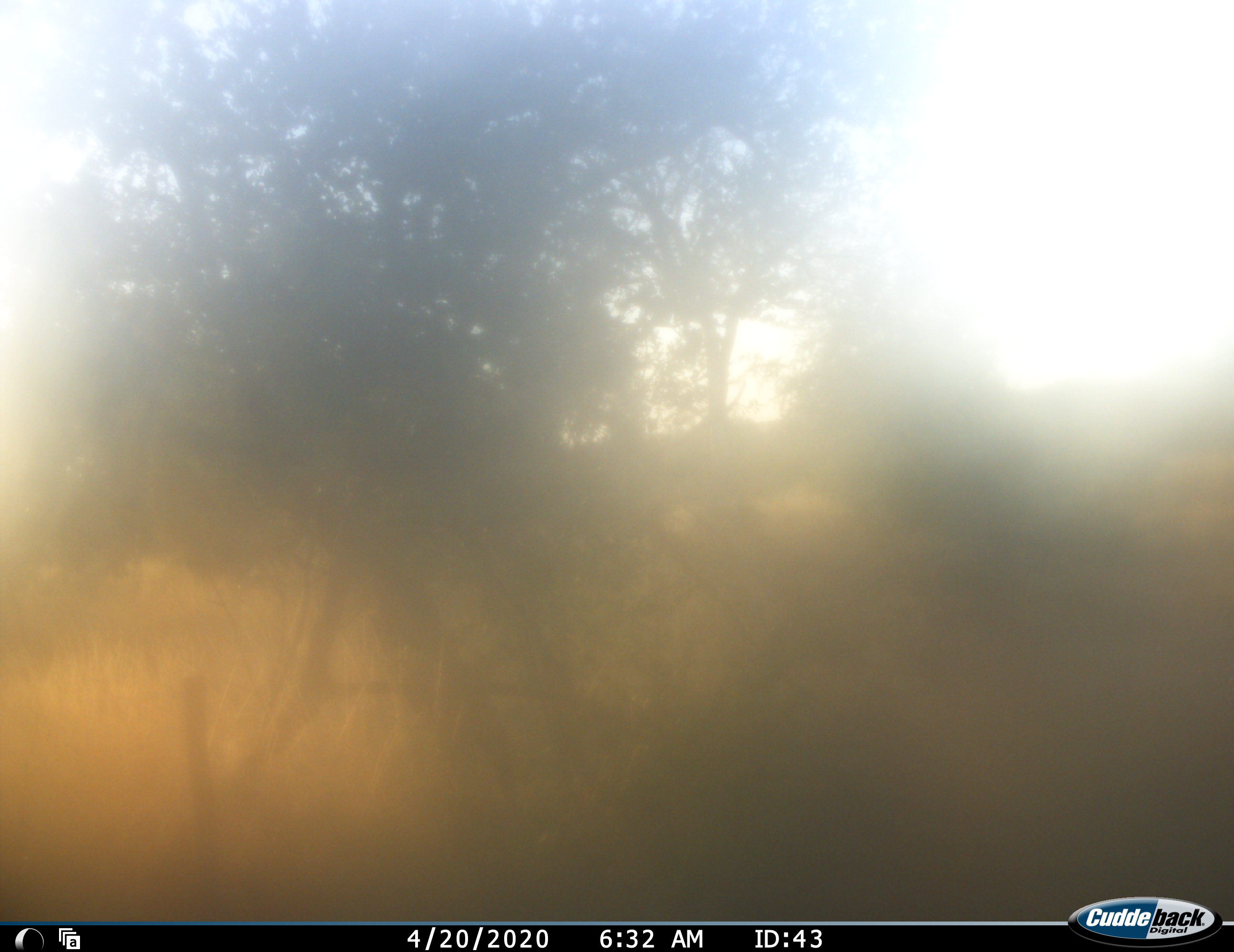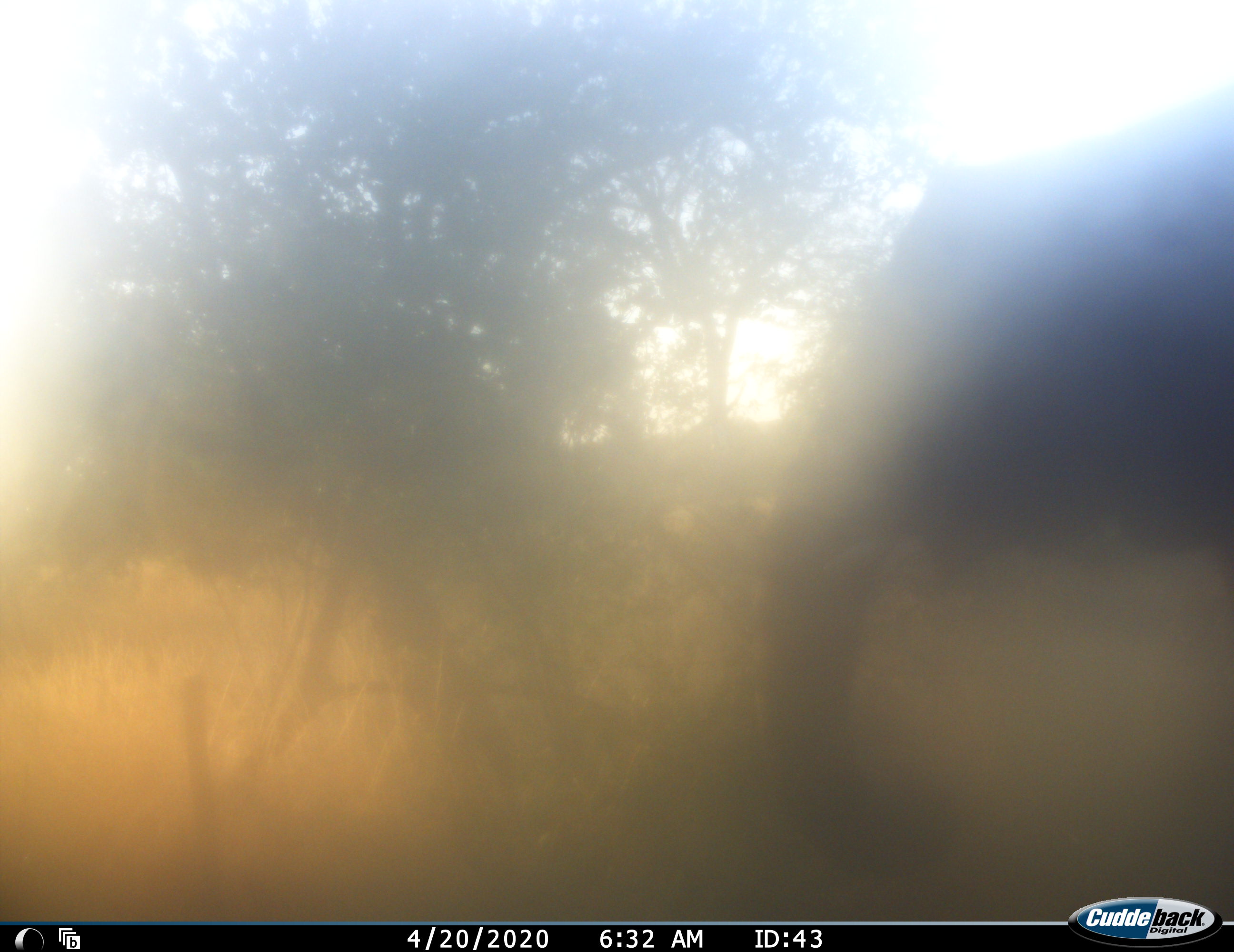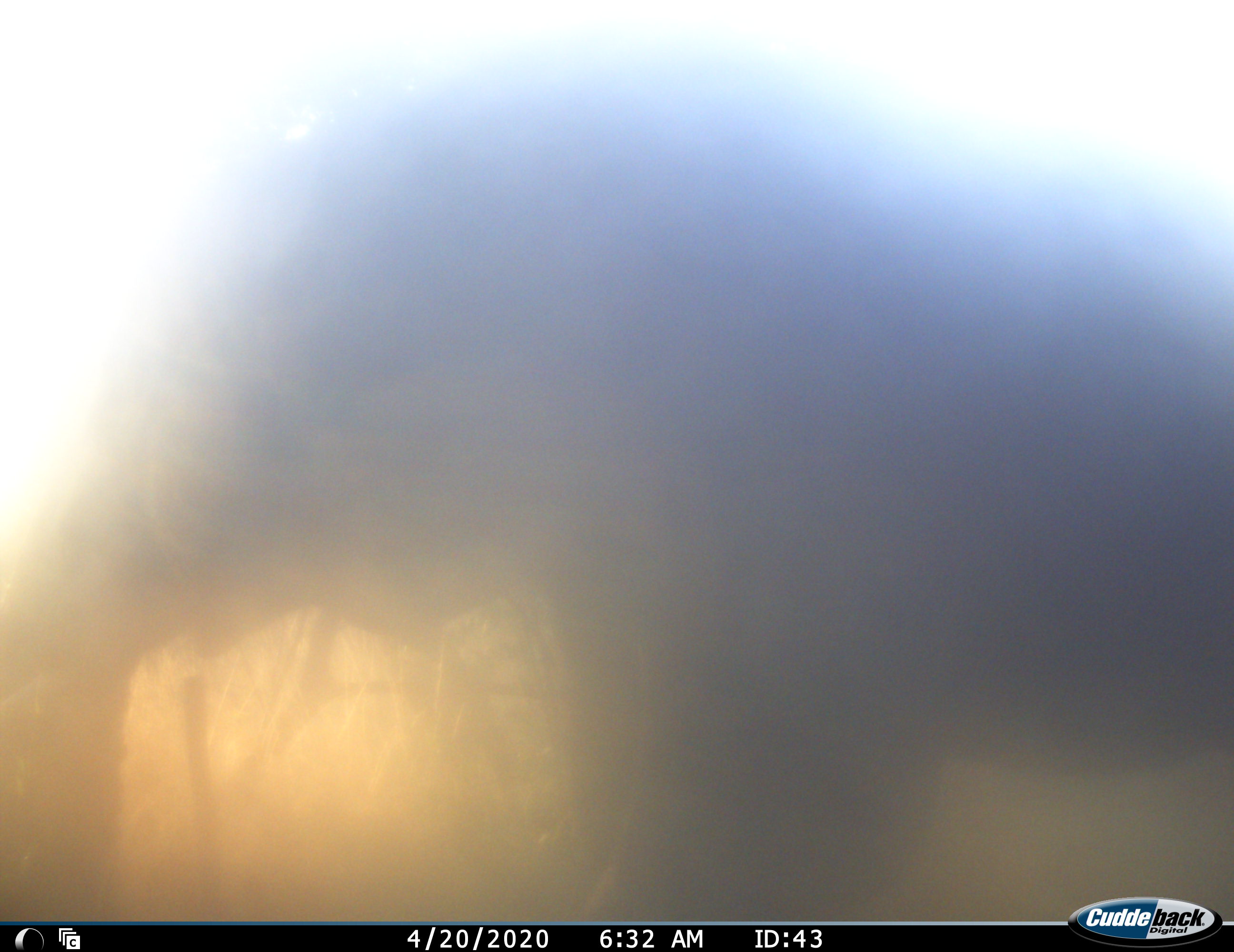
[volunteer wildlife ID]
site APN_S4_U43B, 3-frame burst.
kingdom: Animalia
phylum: Chordata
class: Mammalia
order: Proboscidea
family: Elephantidae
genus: Loxodonta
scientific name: Loxodonta africana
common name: african bush elephant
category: elephant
Elephant (african bush elephant) (Loxodonta africana), count 1. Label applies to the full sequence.